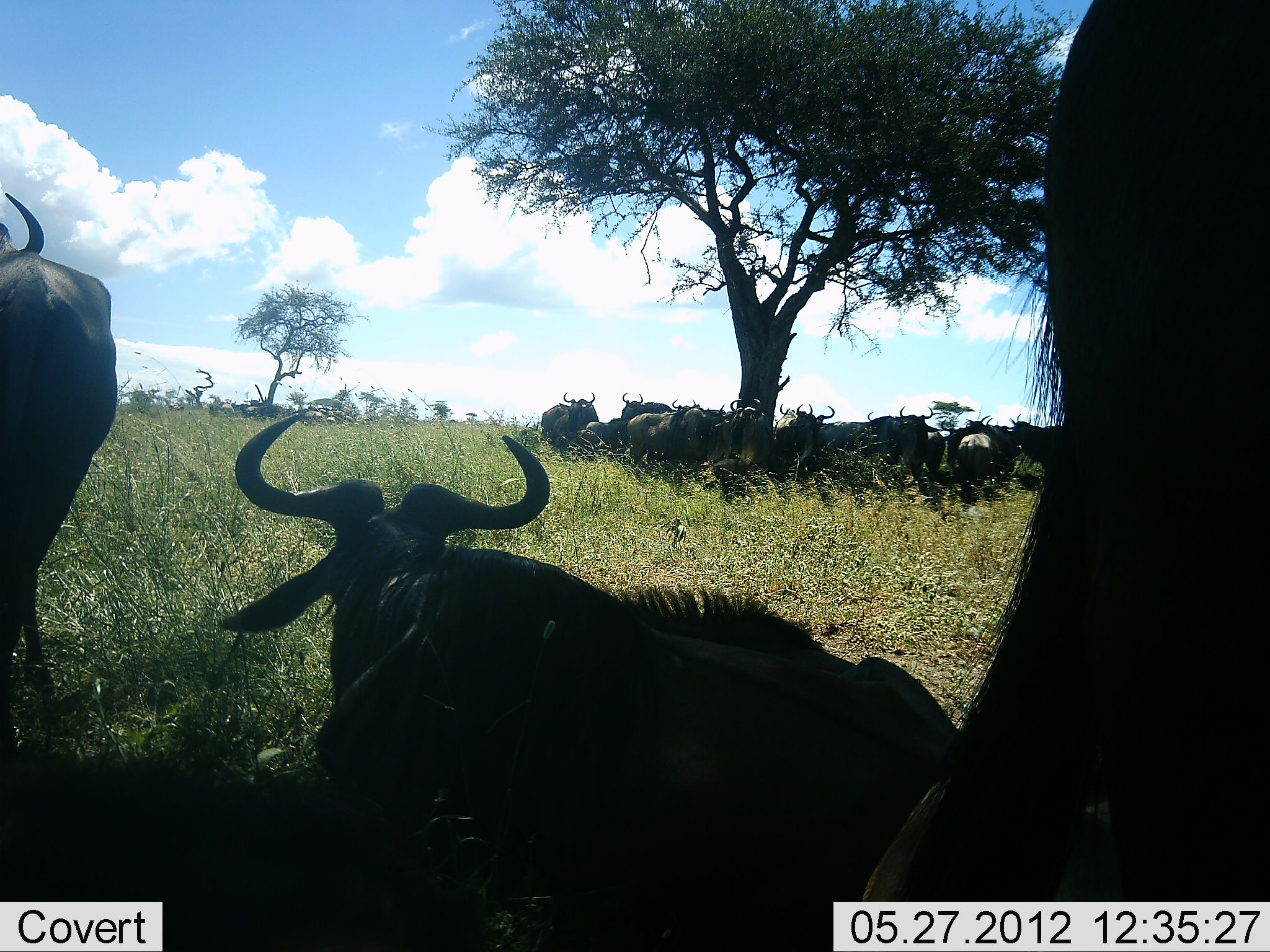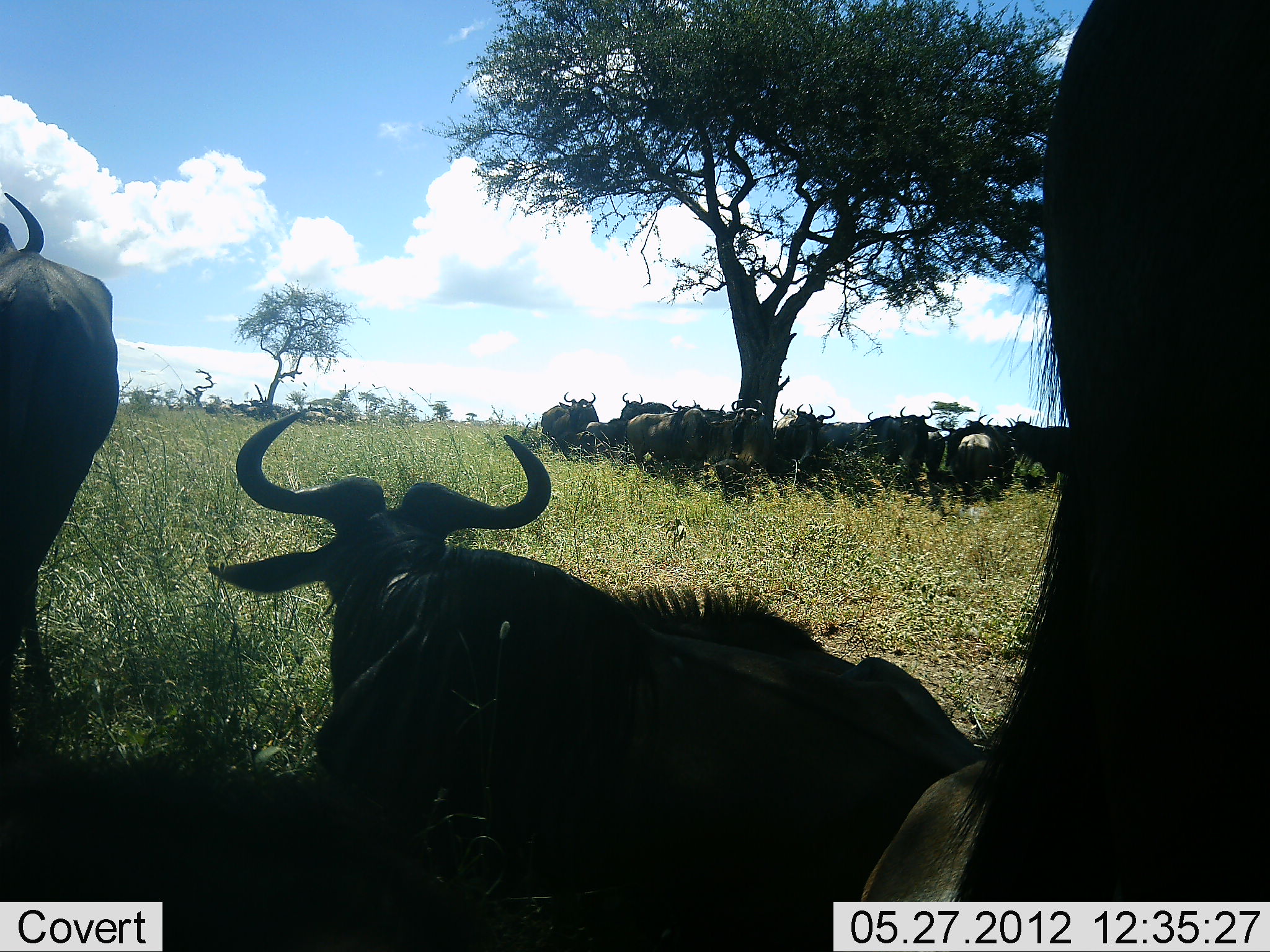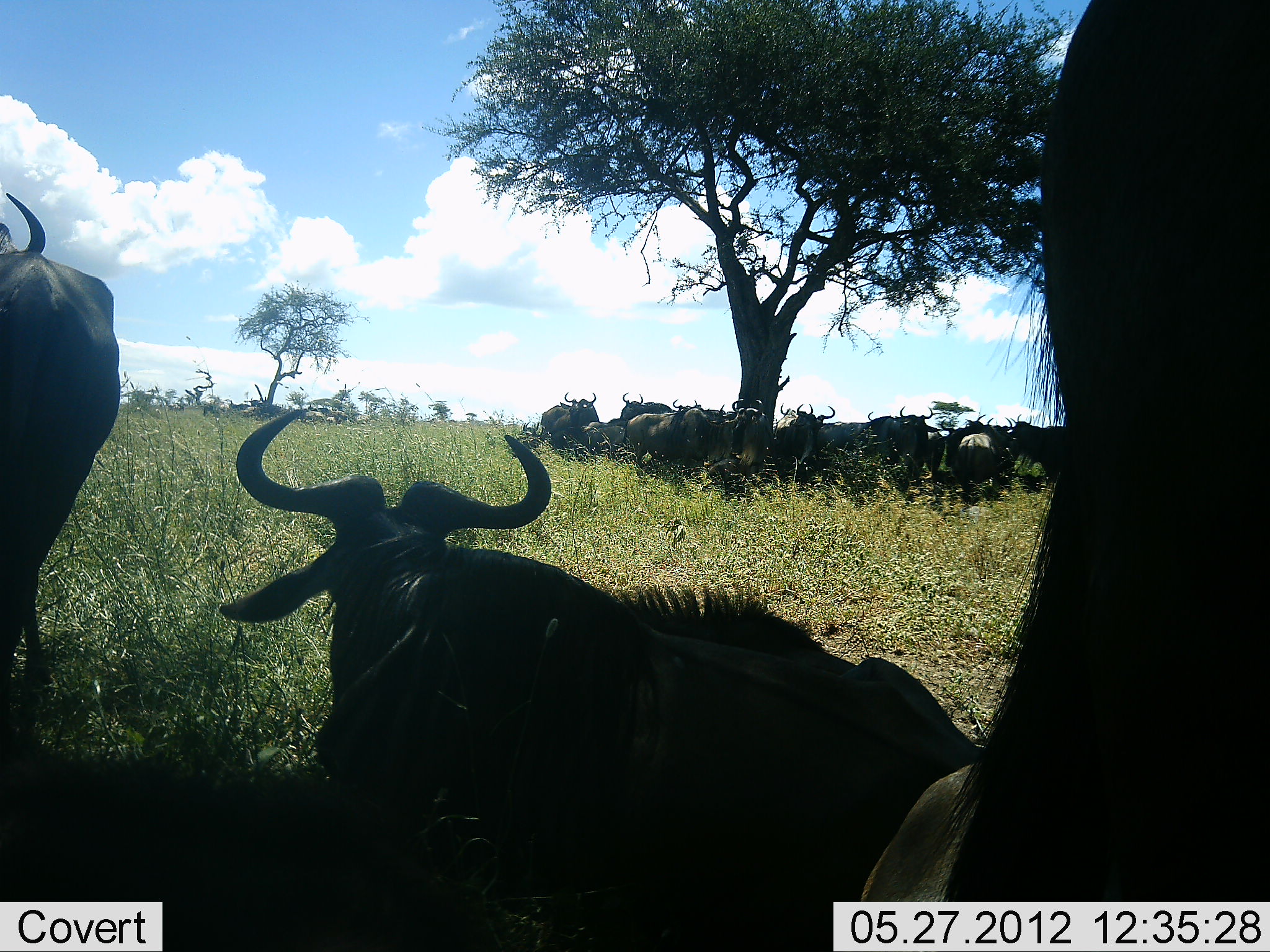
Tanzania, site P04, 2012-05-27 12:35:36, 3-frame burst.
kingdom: Animalia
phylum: Chordata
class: Mammalia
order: Artiodactyla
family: Bovidae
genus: Connochaetes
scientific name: Connochaetes taurinus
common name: blue wildebeest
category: wildebeest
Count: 11-50.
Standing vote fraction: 80%.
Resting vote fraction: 100%.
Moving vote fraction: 0%.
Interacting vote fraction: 0%.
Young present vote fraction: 0%.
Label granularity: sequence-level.